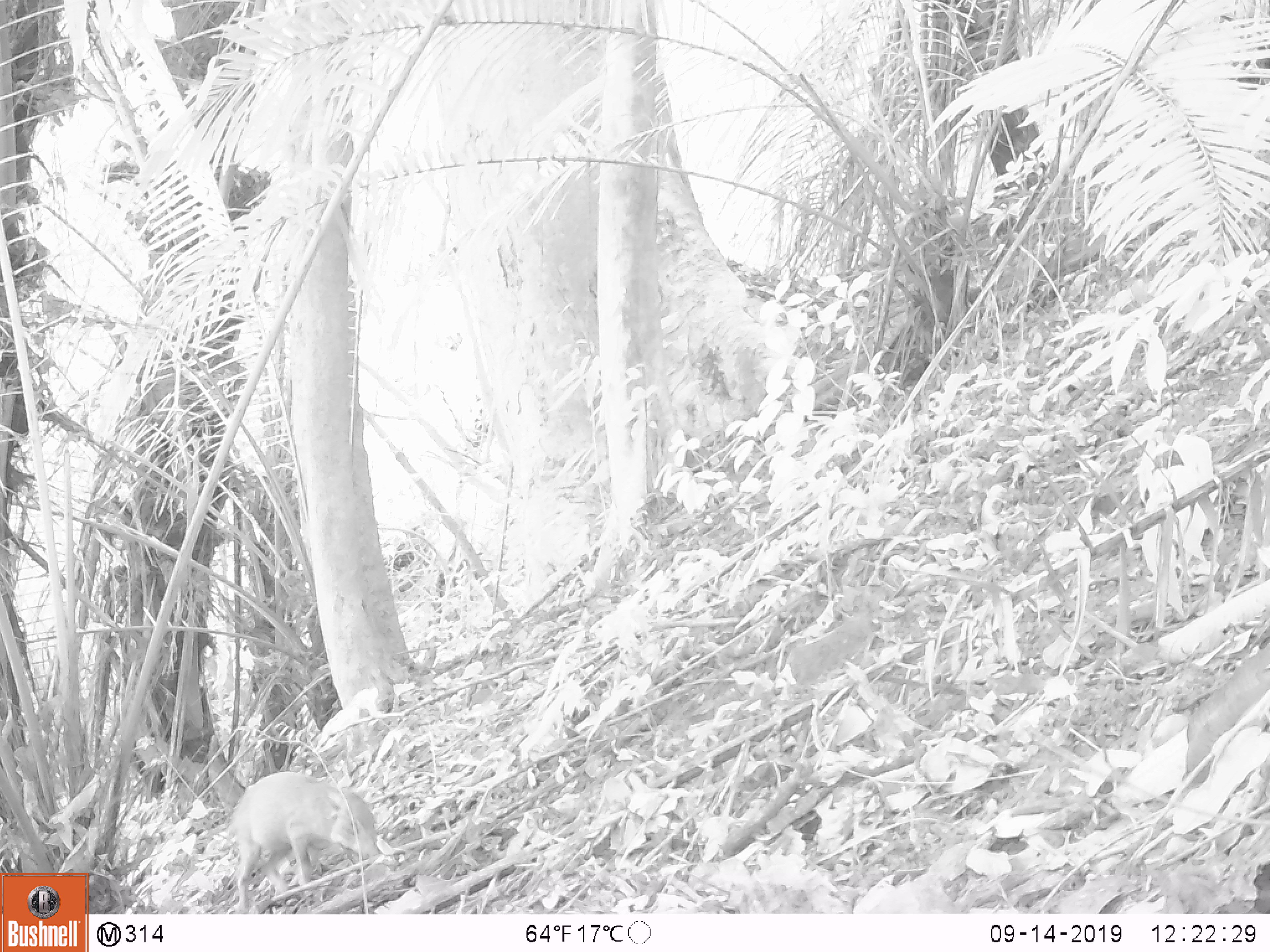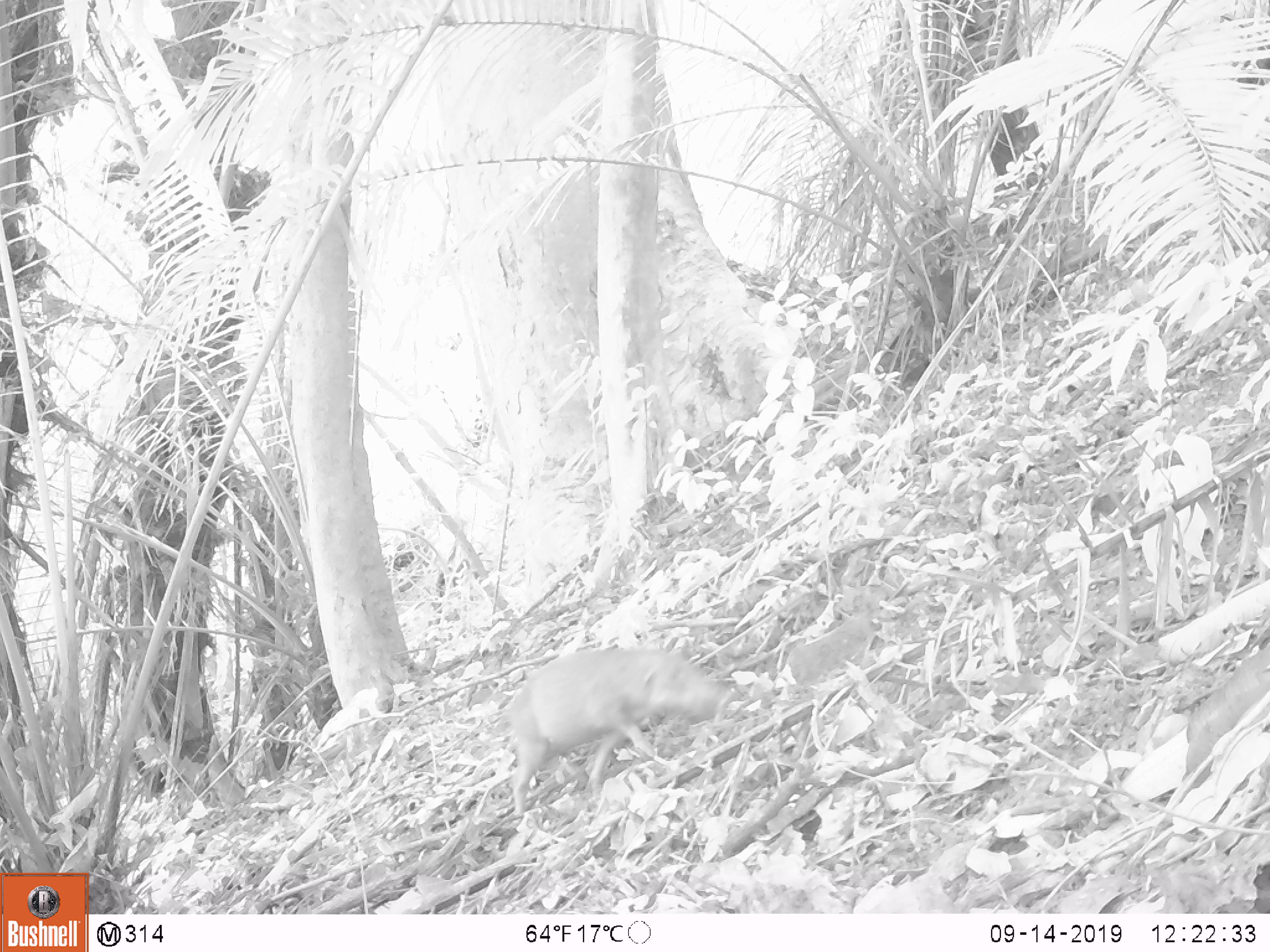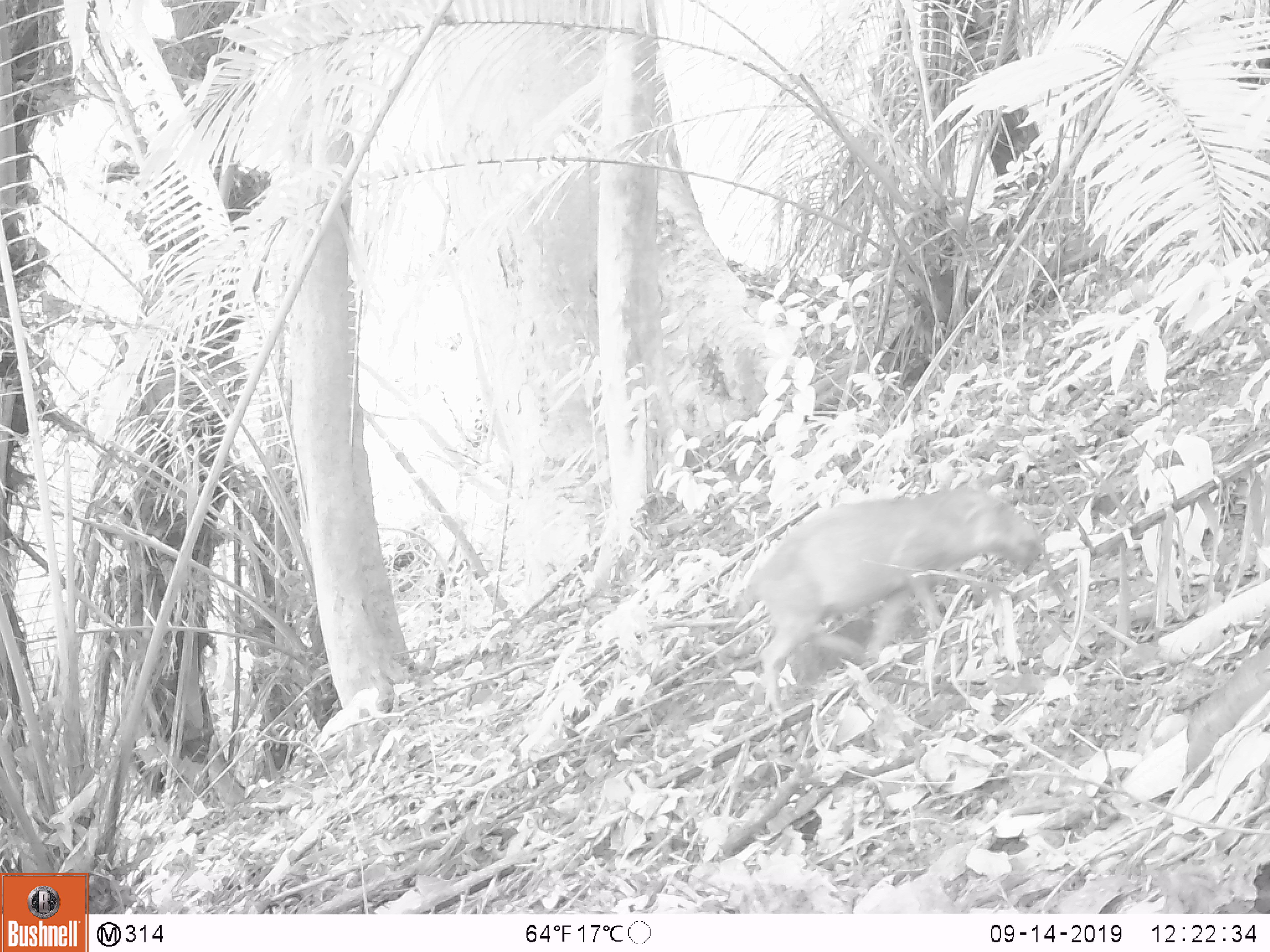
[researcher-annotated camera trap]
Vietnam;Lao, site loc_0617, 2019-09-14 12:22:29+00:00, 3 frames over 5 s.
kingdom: Animalia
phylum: Chordata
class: Mammalia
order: Artiodactyla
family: Suidae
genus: Sus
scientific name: Sus scrofa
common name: eurasian wild pig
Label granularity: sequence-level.